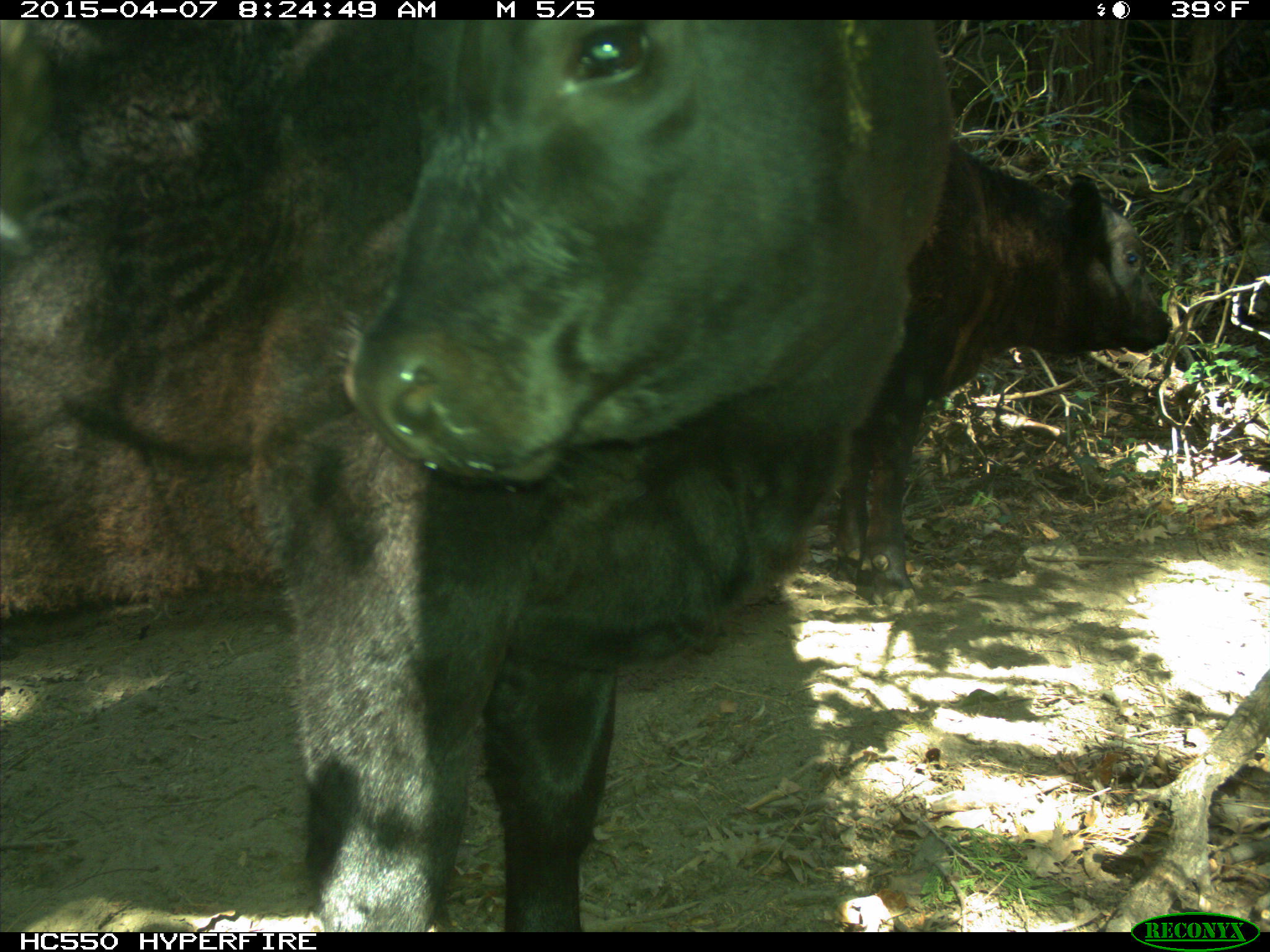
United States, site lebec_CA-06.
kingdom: Animalia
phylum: Chordata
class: Mammalia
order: Artiodactyla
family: Bovidae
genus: Bos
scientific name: Bos taurus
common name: domestic cow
Bos taurus (domestic cow).